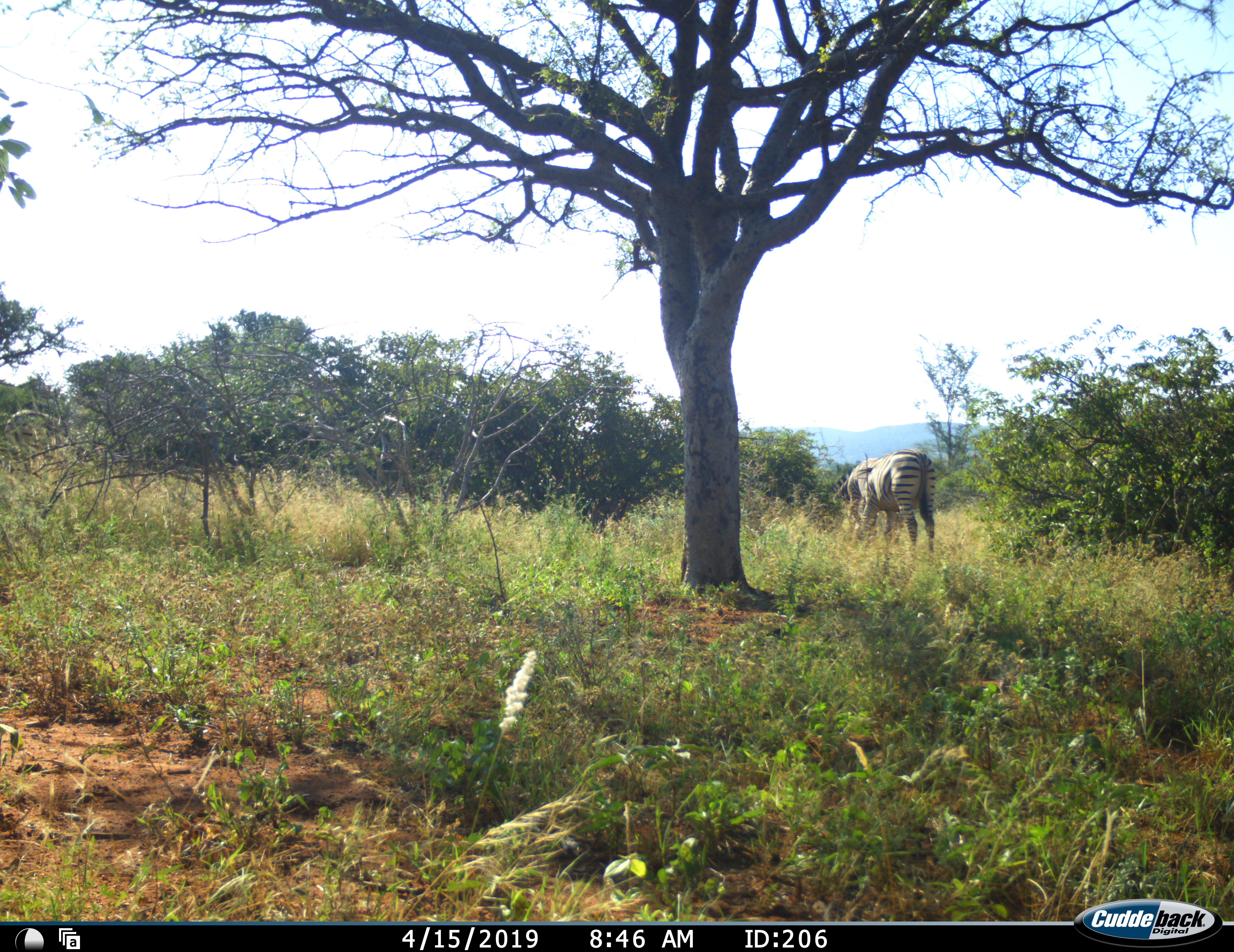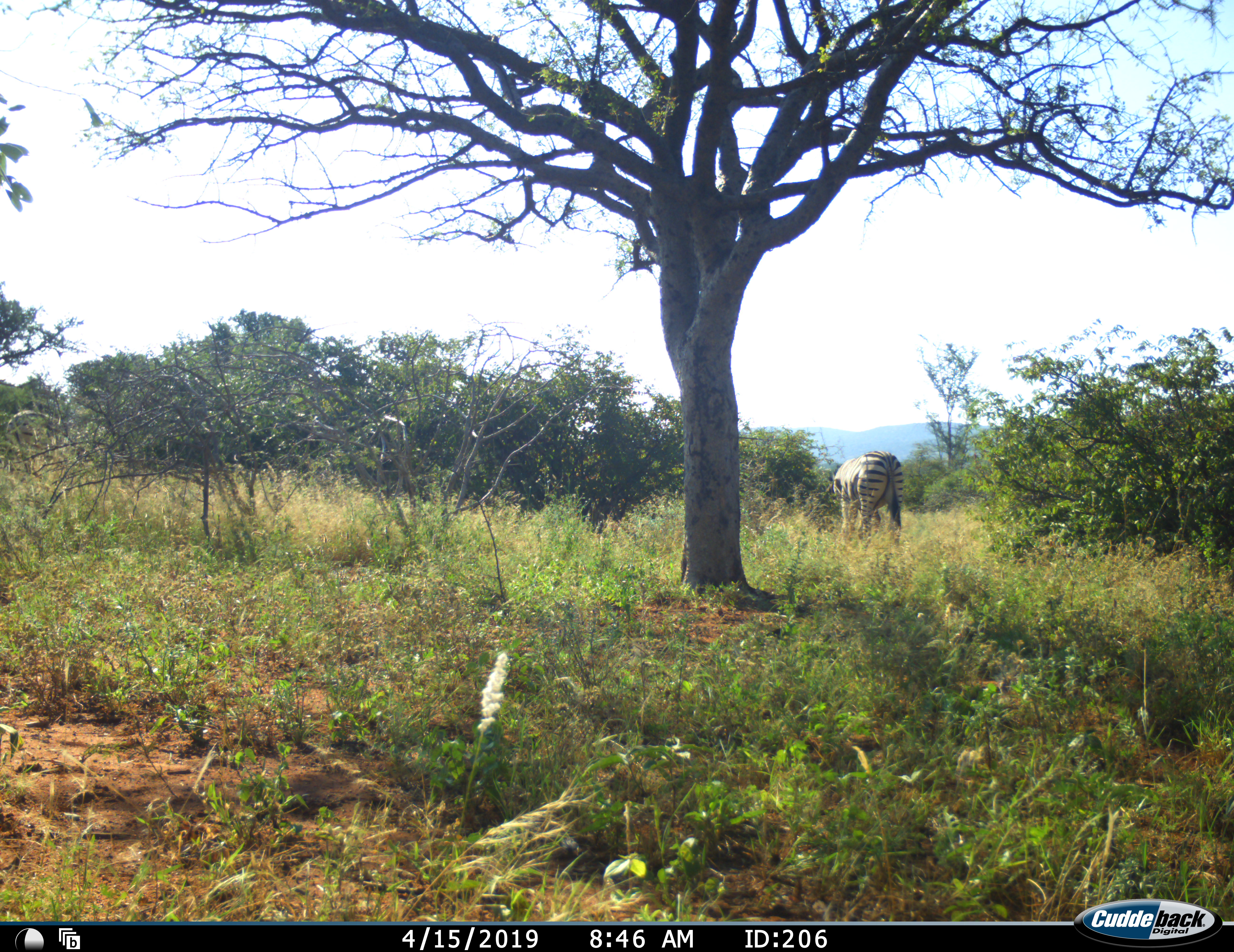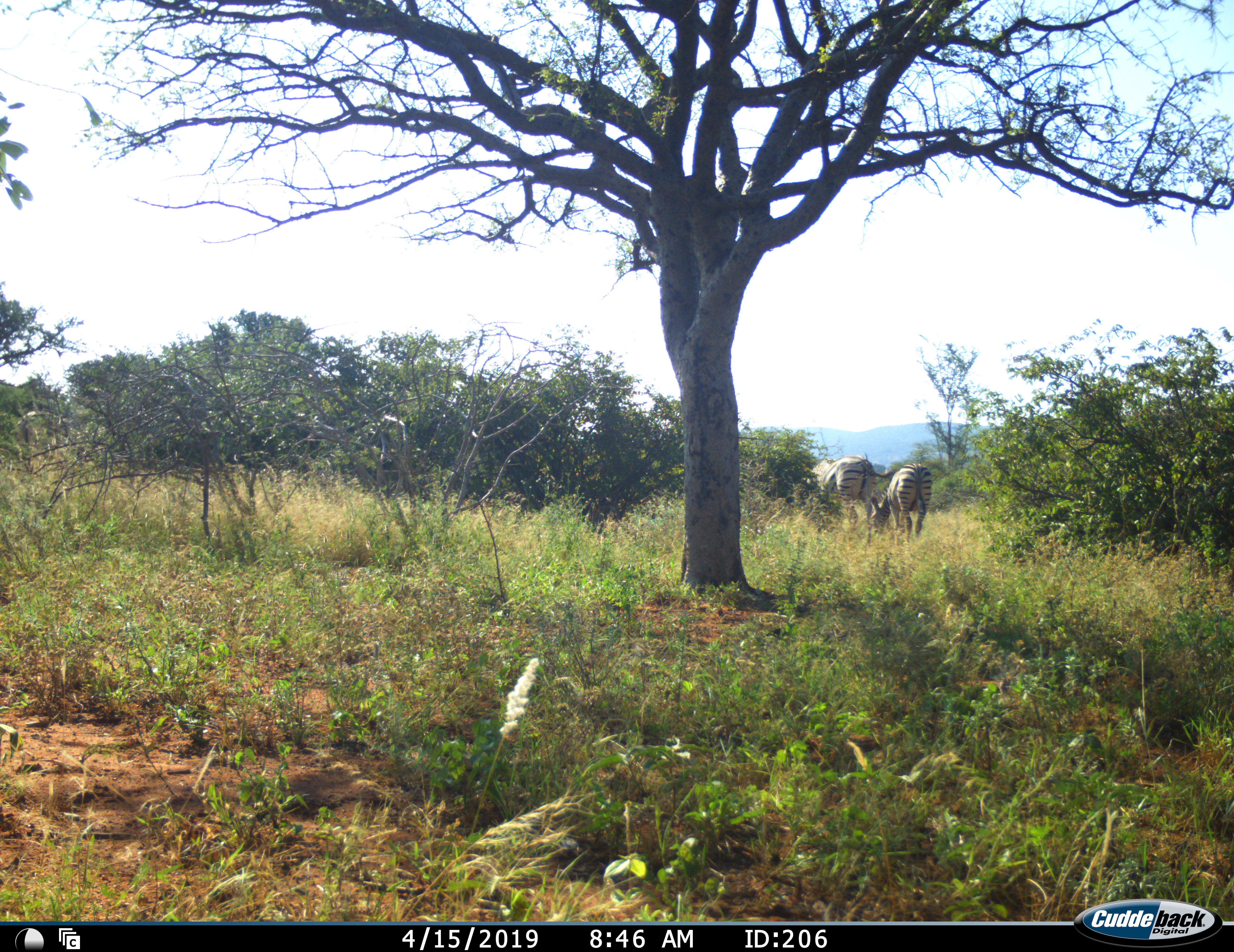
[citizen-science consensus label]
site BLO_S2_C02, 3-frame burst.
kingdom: Animalia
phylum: Chordata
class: Mammalia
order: Perissodactyla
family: Equidae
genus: Equus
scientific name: Equus quagga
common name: plains zebra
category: zebraplains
Zebraplains (plains zebra) (Equus quagga), count 2. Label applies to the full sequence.